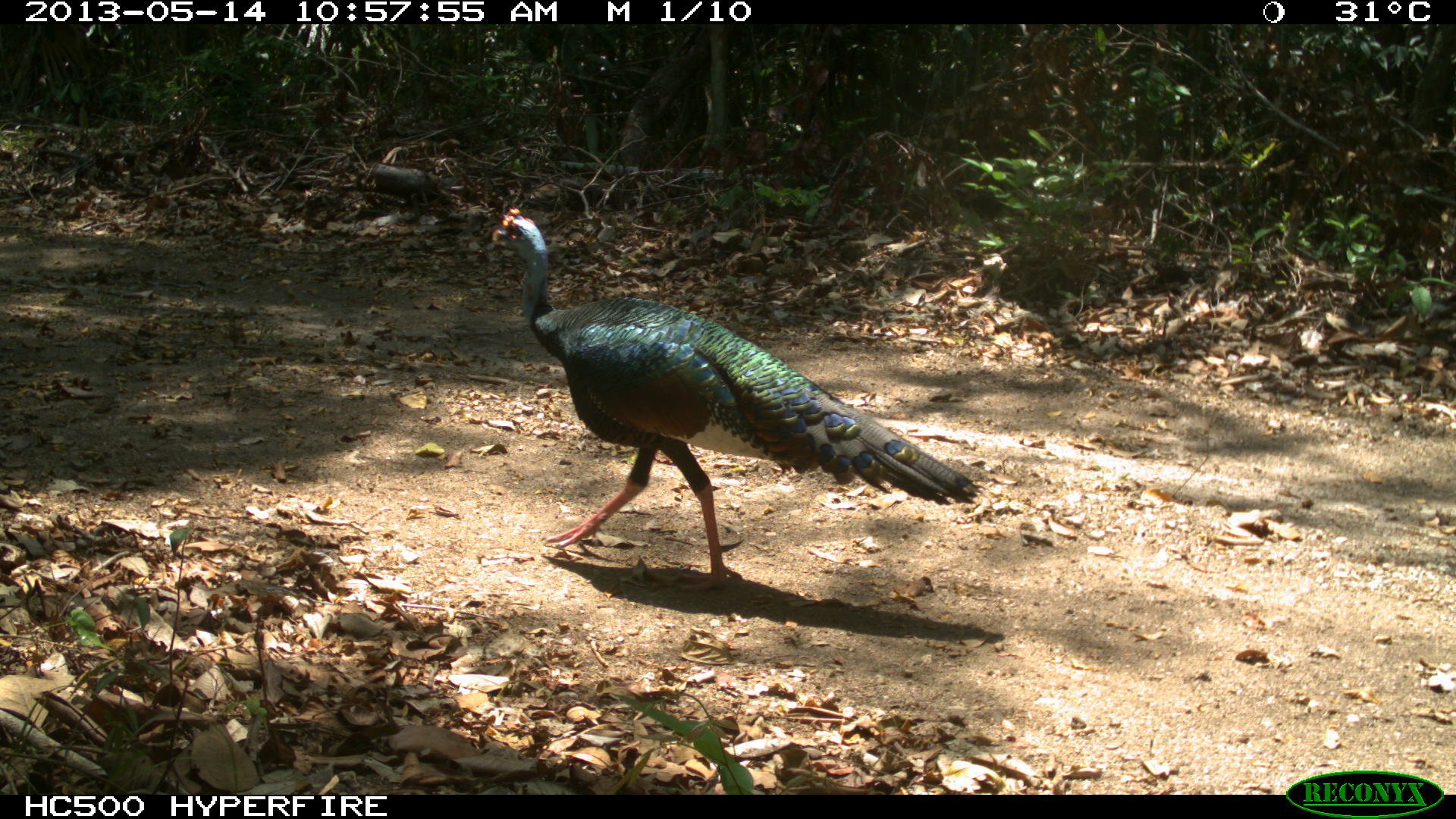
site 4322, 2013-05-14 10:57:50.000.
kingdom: Animalia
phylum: Chordata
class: Aves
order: Galliformes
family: Phasianidae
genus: Meleagris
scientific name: Meleagris ocellata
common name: ocellated turkey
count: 1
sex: male